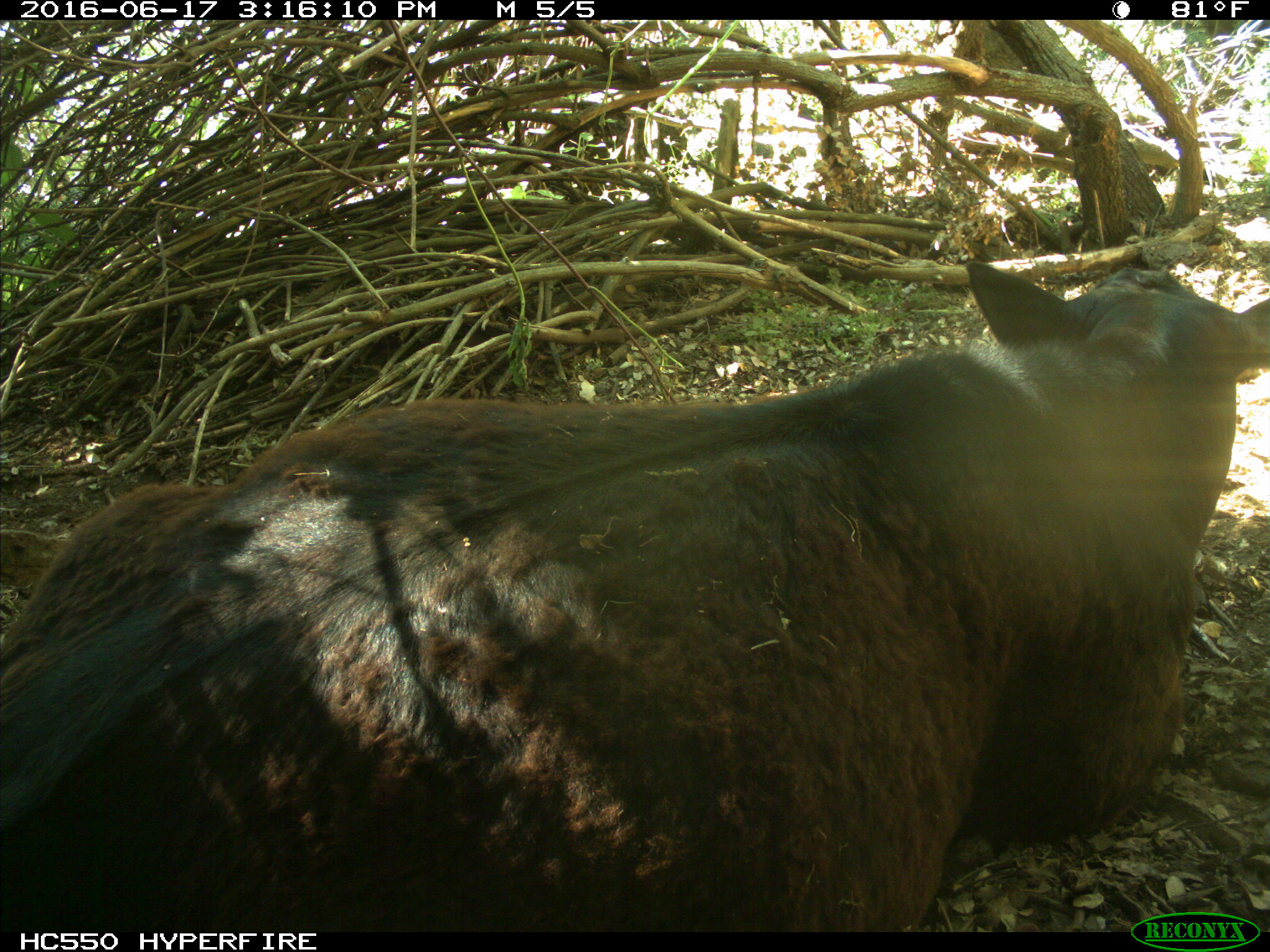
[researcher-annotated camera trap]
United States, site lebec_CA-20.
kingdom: Animalia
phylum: Chordata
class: Mammalia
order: Artiodactyla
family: Bovidae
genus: Bos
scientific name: Bos taurus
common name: domestic cow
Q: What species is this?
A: Bos taurus (domestic cow).